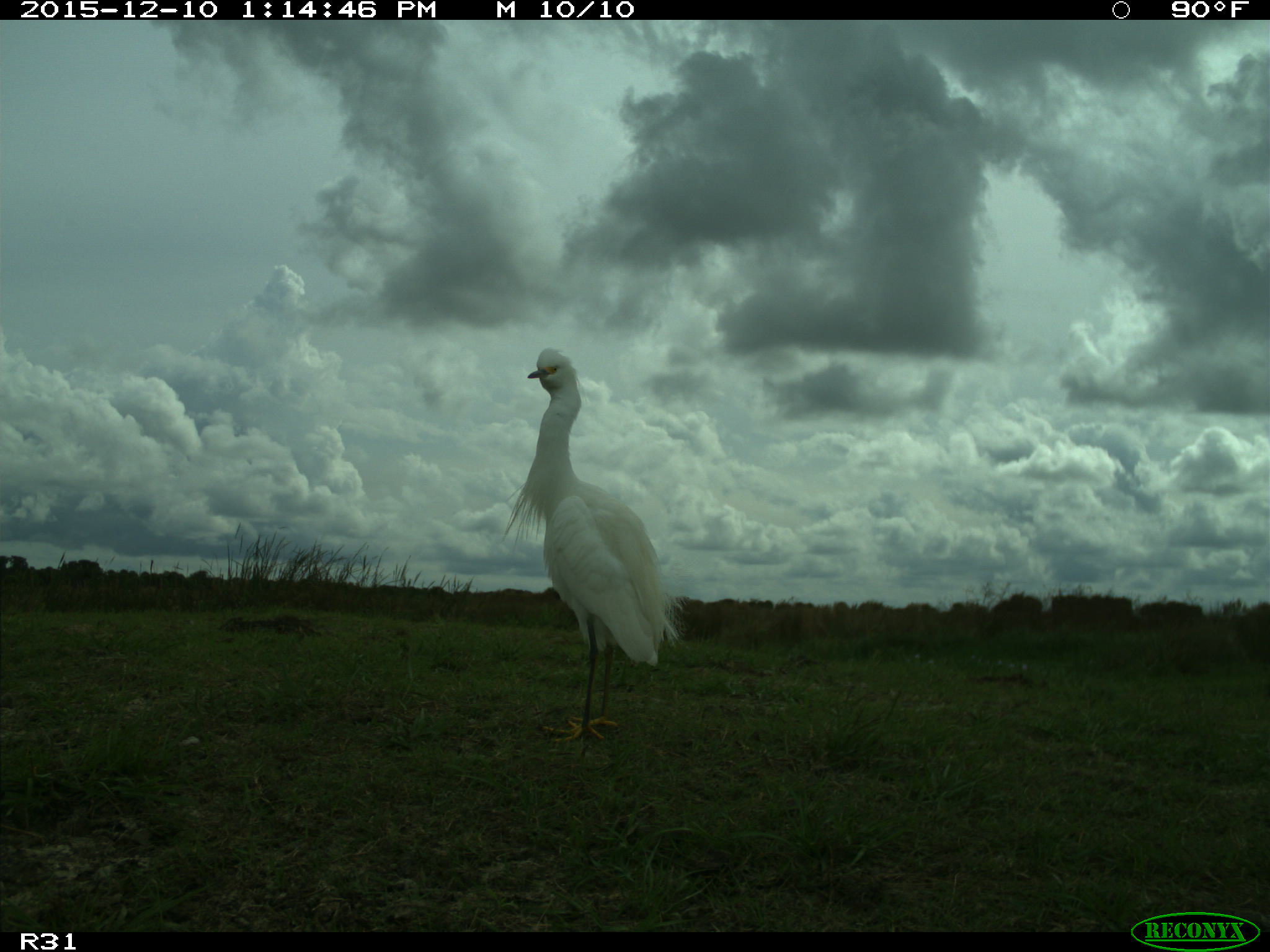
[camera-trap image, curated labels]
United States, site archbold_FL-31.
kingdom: Animalia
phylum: Chordata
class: Aves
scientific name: Aves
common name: birds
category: unidentified bird